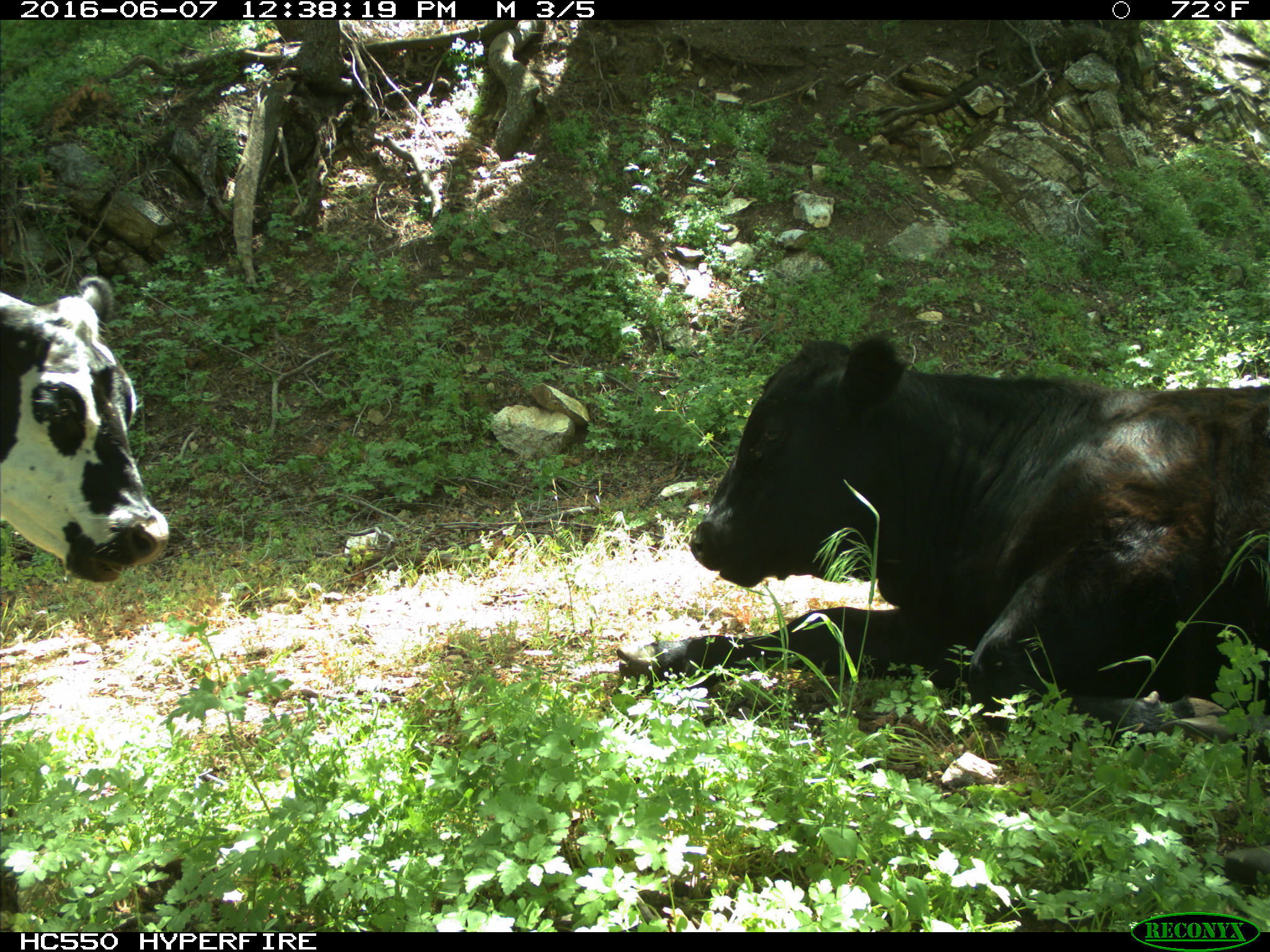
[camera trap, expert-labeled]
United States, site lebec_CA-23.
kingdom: Animalia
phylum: Chordata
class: Mammalia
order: Artiodactyla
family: Bovidae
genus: Bos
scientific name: Bos taurus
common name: domestic cow